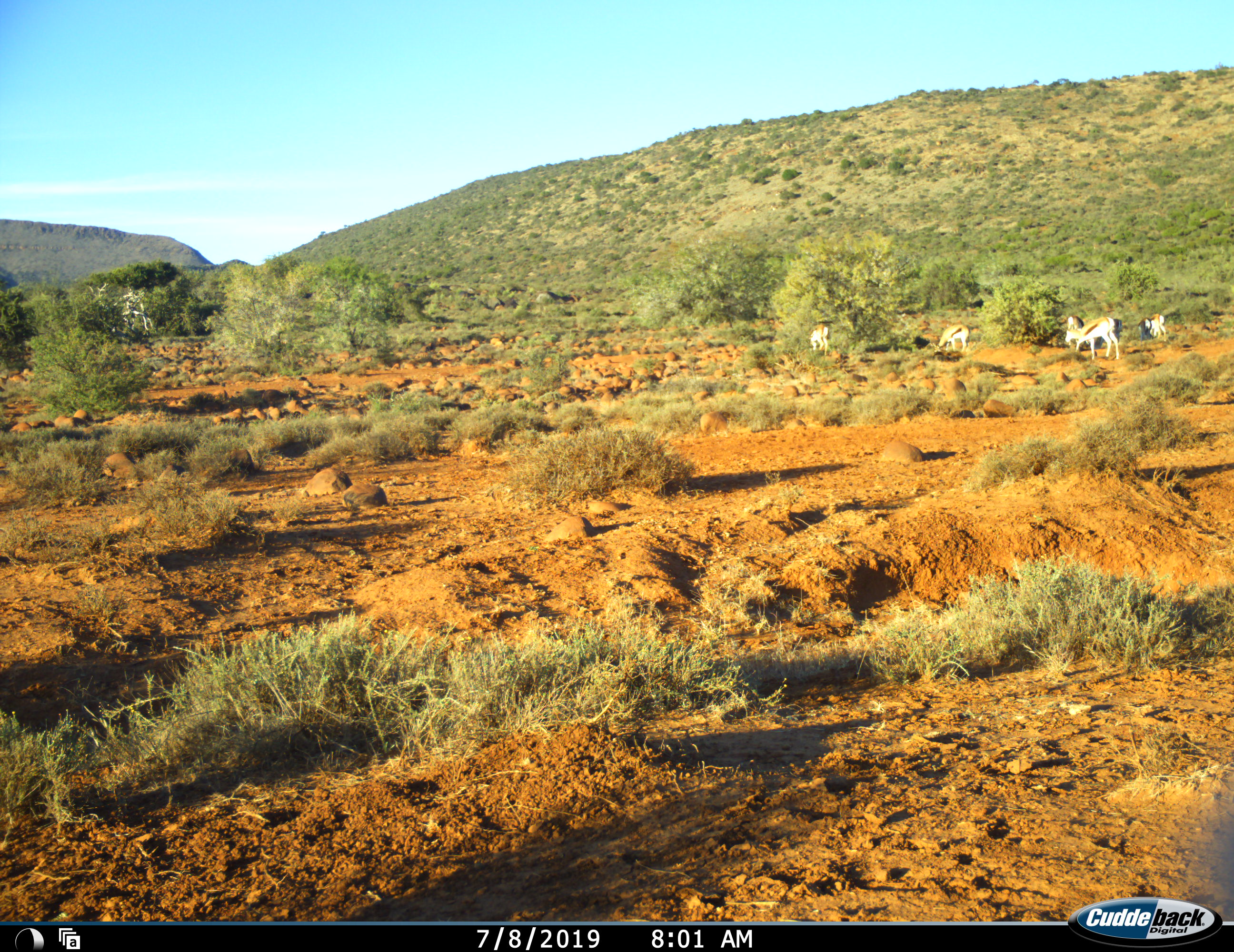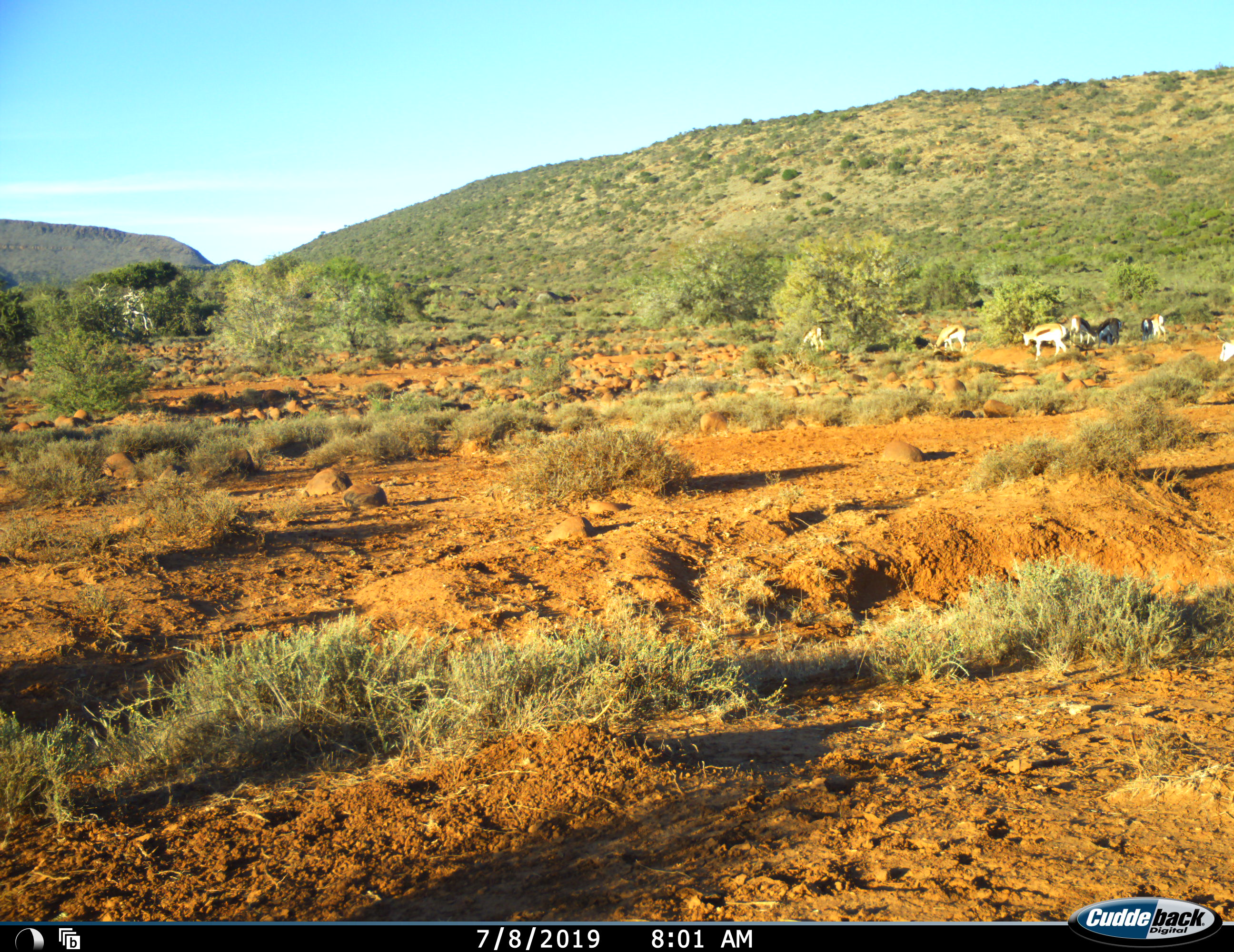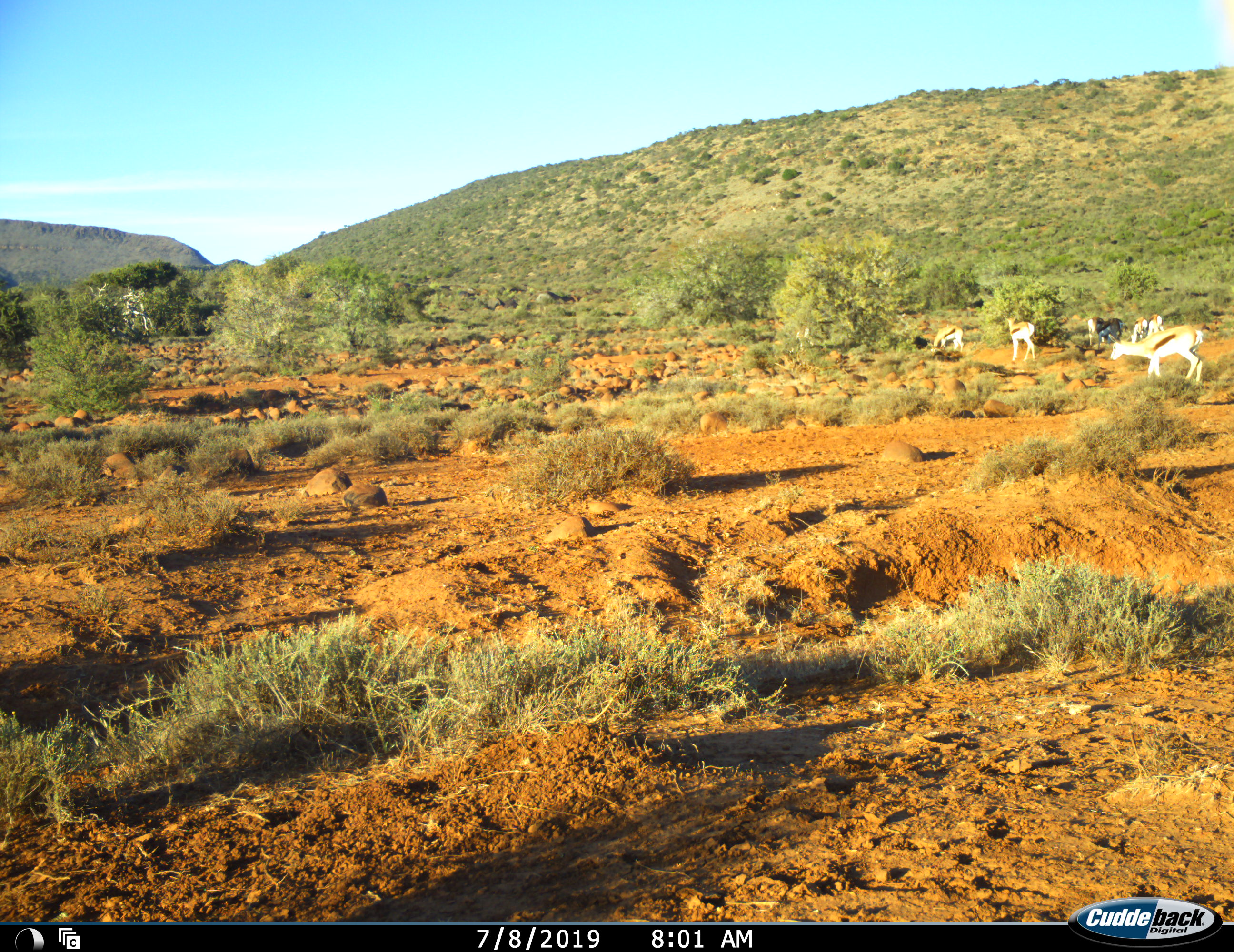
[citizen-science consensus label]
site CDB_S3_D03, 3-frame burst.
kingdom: Animalia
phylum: Chordata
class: Mammalia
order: Artiodactyla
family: Bovidae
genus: Antidorcas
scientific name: Antidorcas marsupialis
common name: springbok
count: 8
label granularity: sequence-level